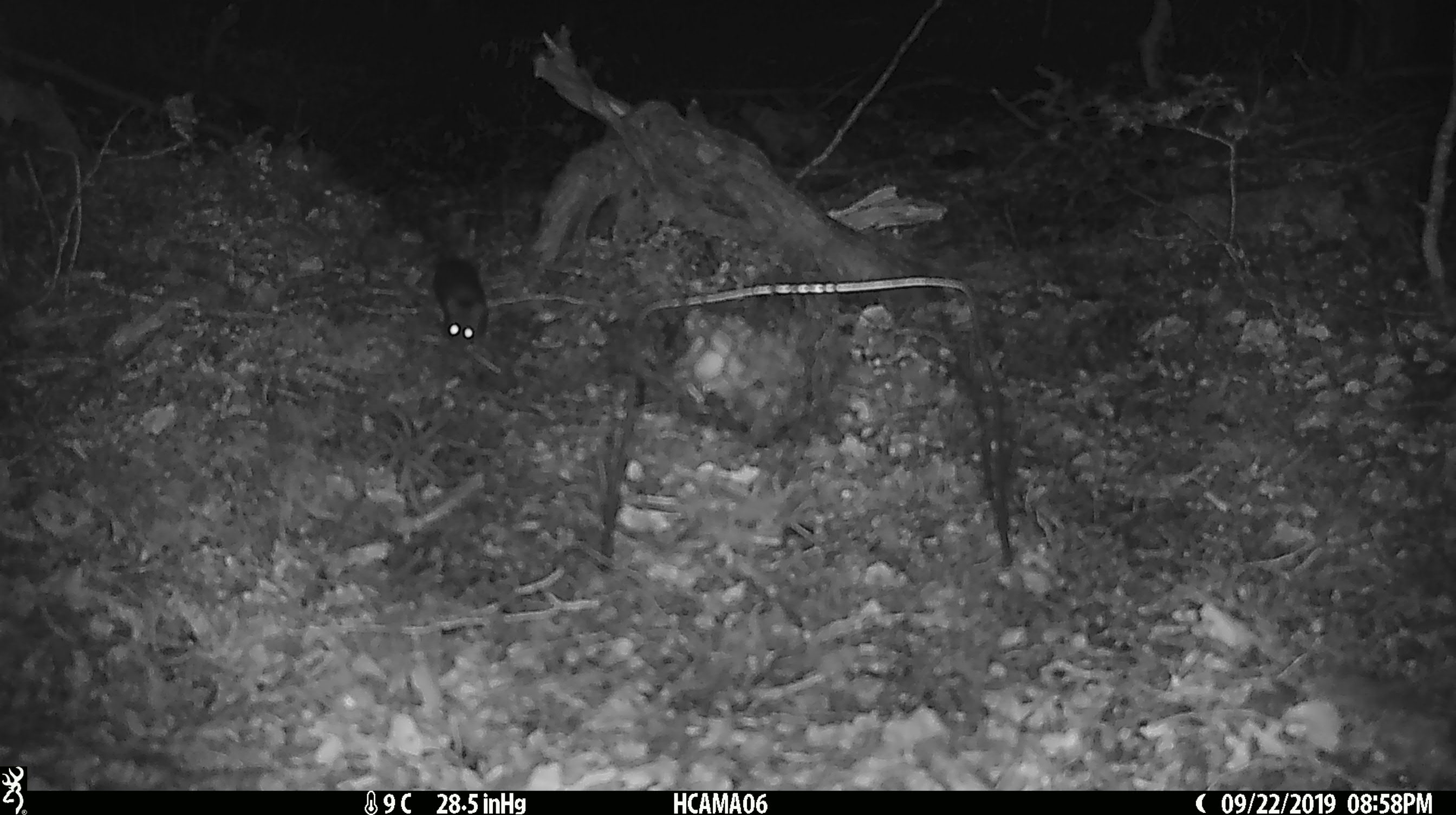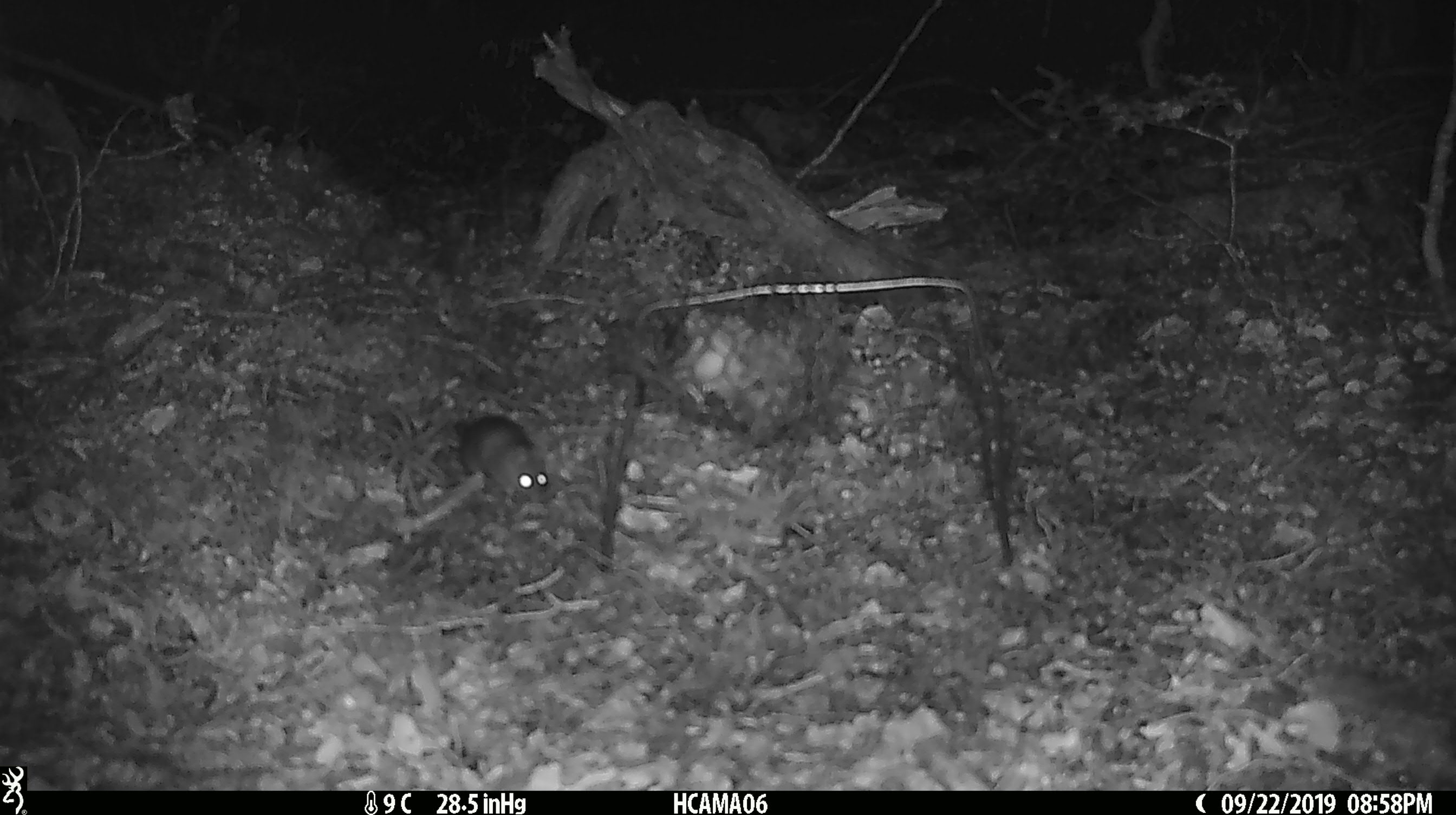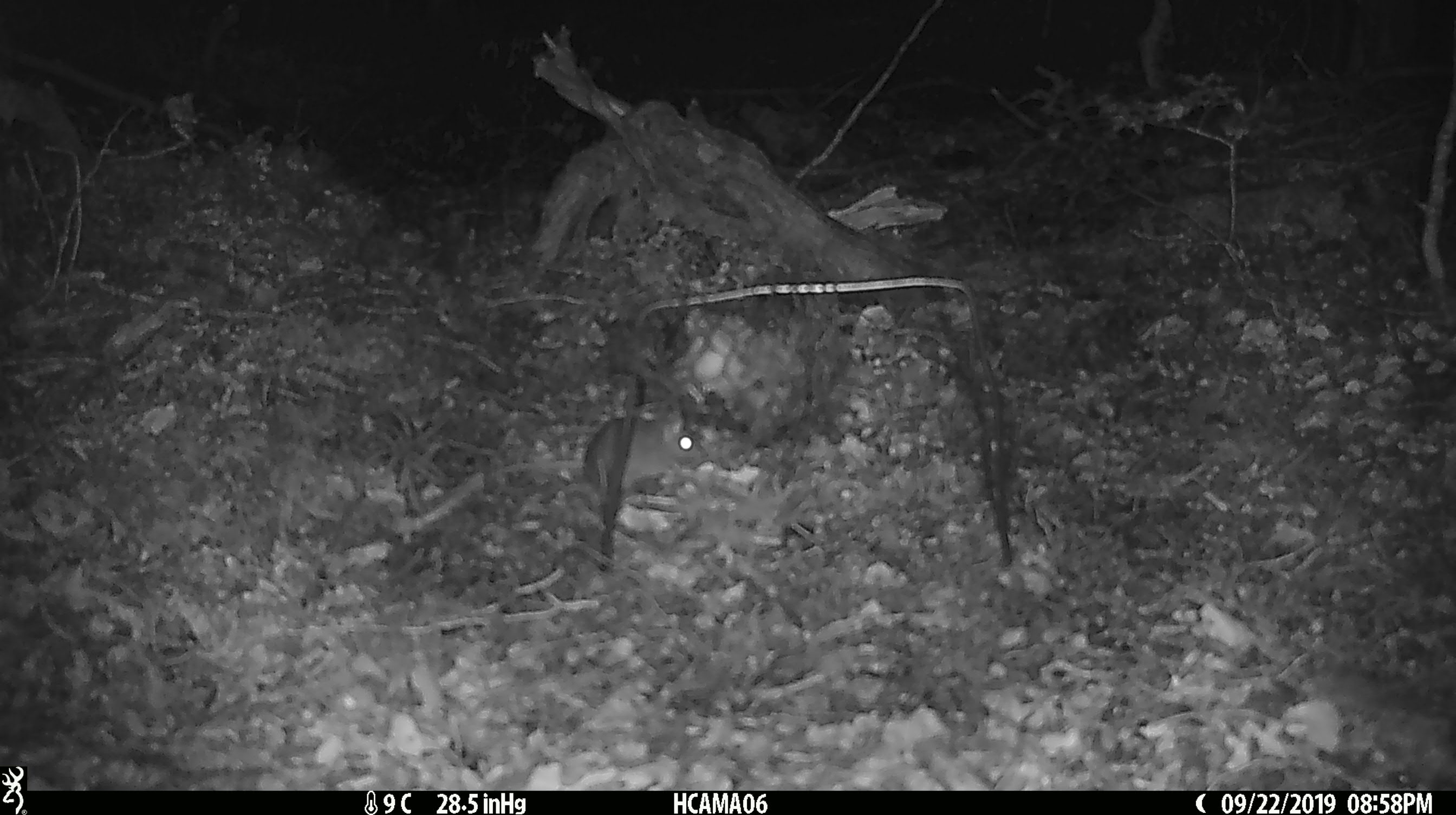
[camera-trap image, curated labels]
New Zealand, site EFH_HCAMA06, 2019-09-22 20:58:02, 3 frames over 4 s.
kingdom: Animalia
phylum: Chordata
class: Mammalia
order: Rodentia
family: Muridae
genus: Mus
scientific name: Mus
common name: mouse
Mouse (Mus).